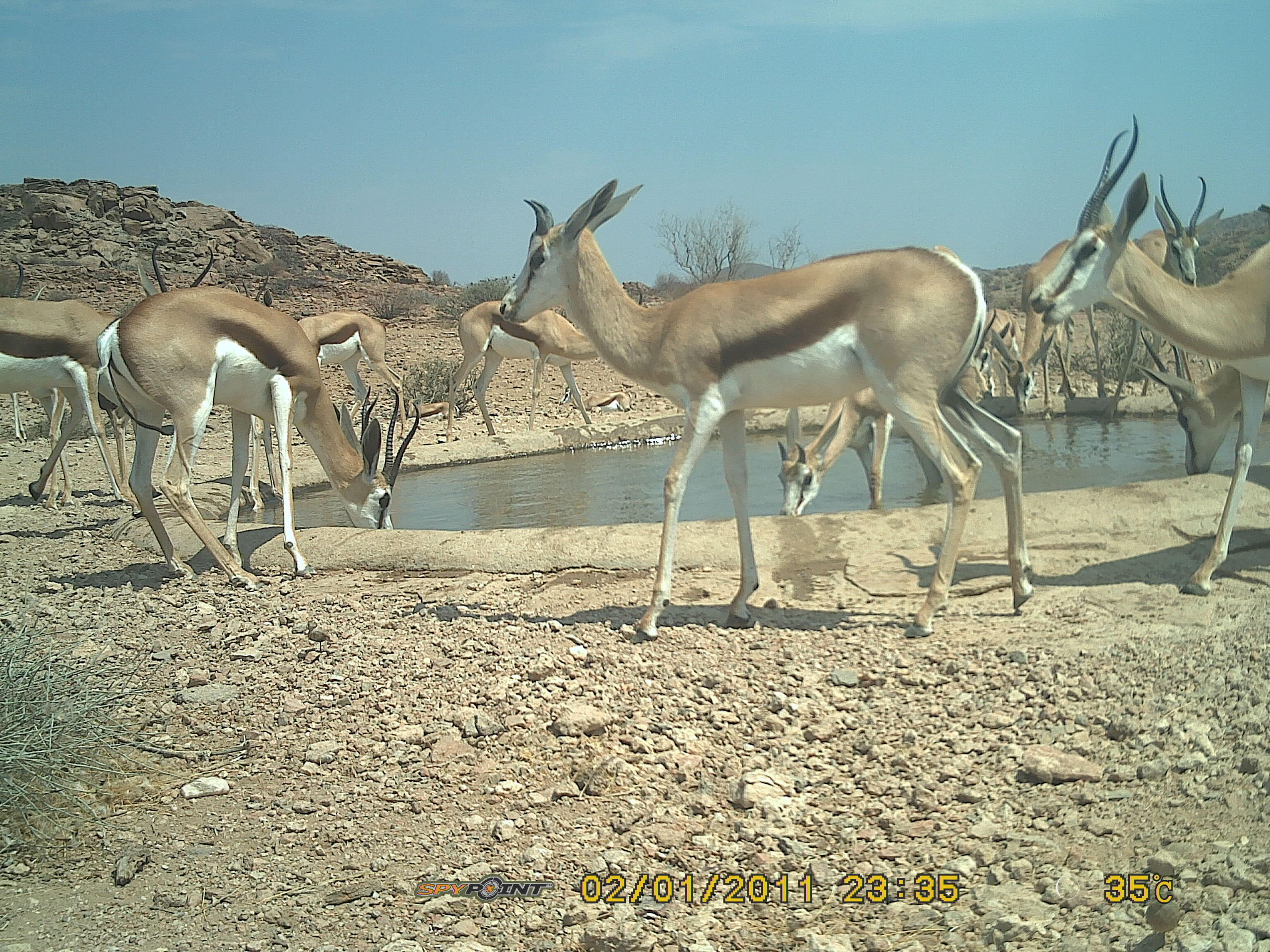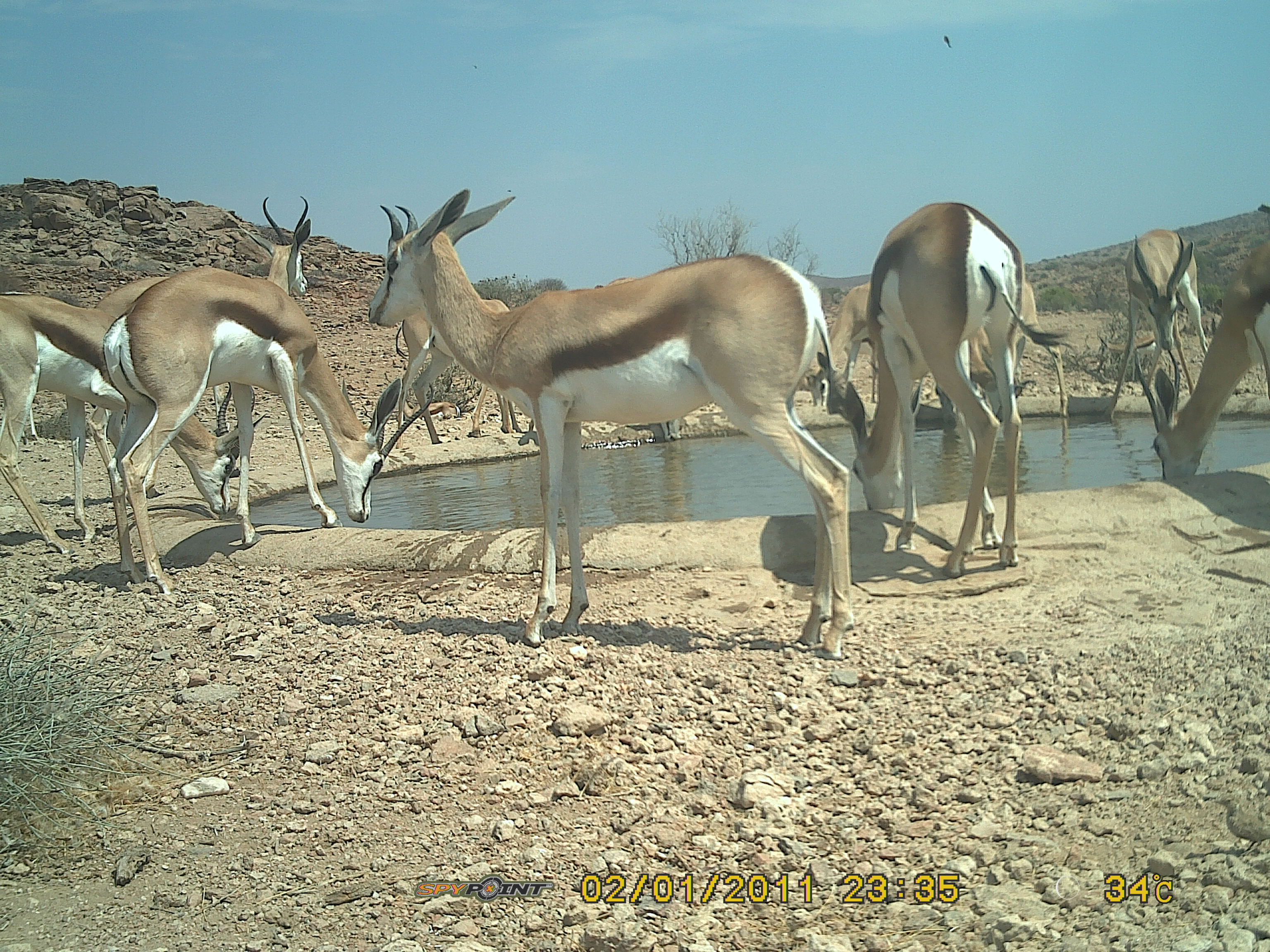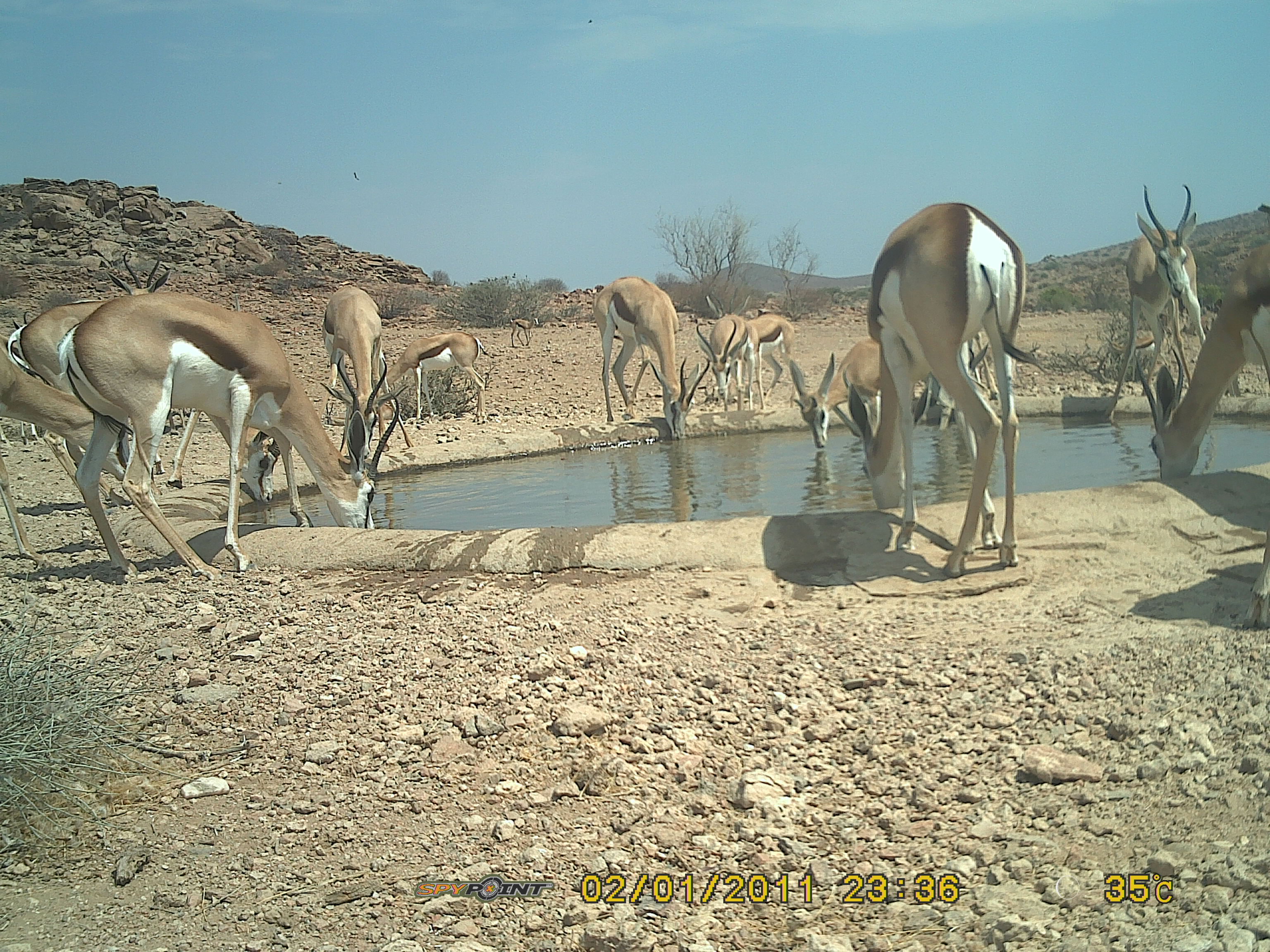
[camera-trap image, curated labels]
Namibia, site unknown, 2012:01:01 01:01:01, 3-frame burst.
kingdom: Animalia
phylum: Chordata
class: Mammalia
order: Artiodactyla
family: Bovidae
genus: Antidorcas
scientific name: Antidorcas marsupialis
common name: springbok